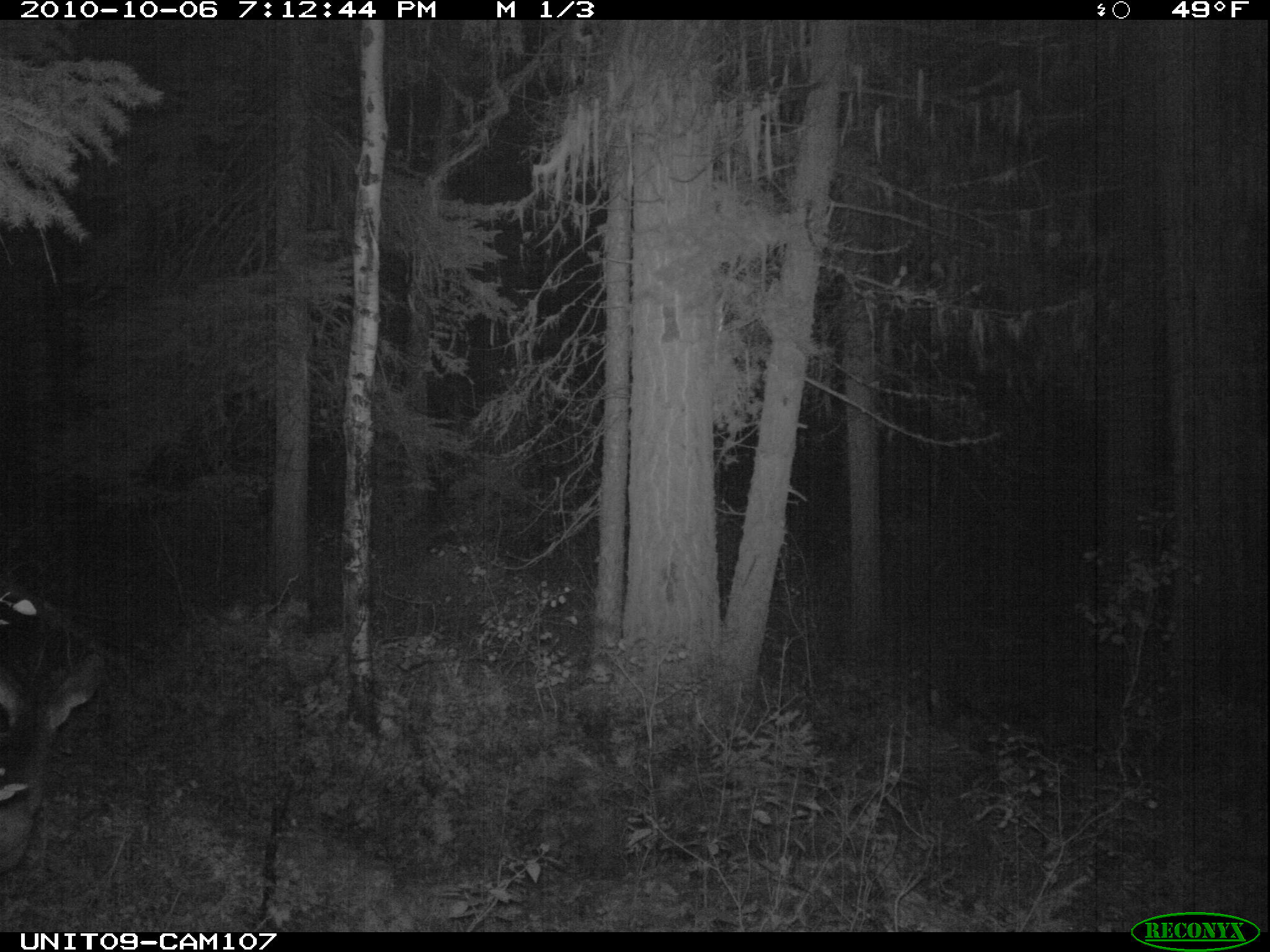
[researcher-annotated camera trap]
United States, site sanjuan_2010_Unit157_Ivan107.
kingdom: Animalia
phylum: Chordata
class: Mammalia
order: Artiodactyla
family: Cervidae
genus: Odocoileus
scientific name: Odocoileus hemionus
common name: mule deer